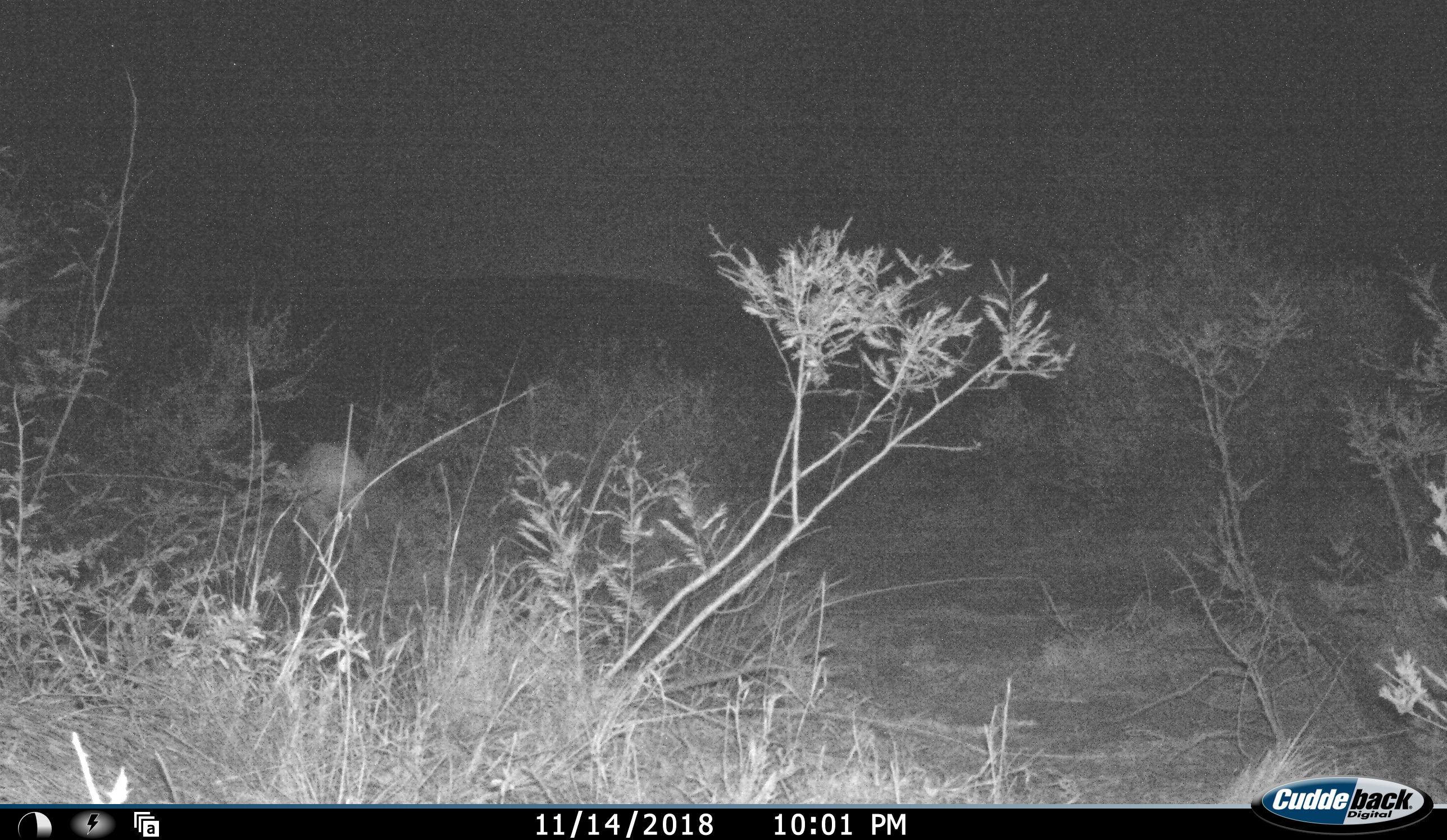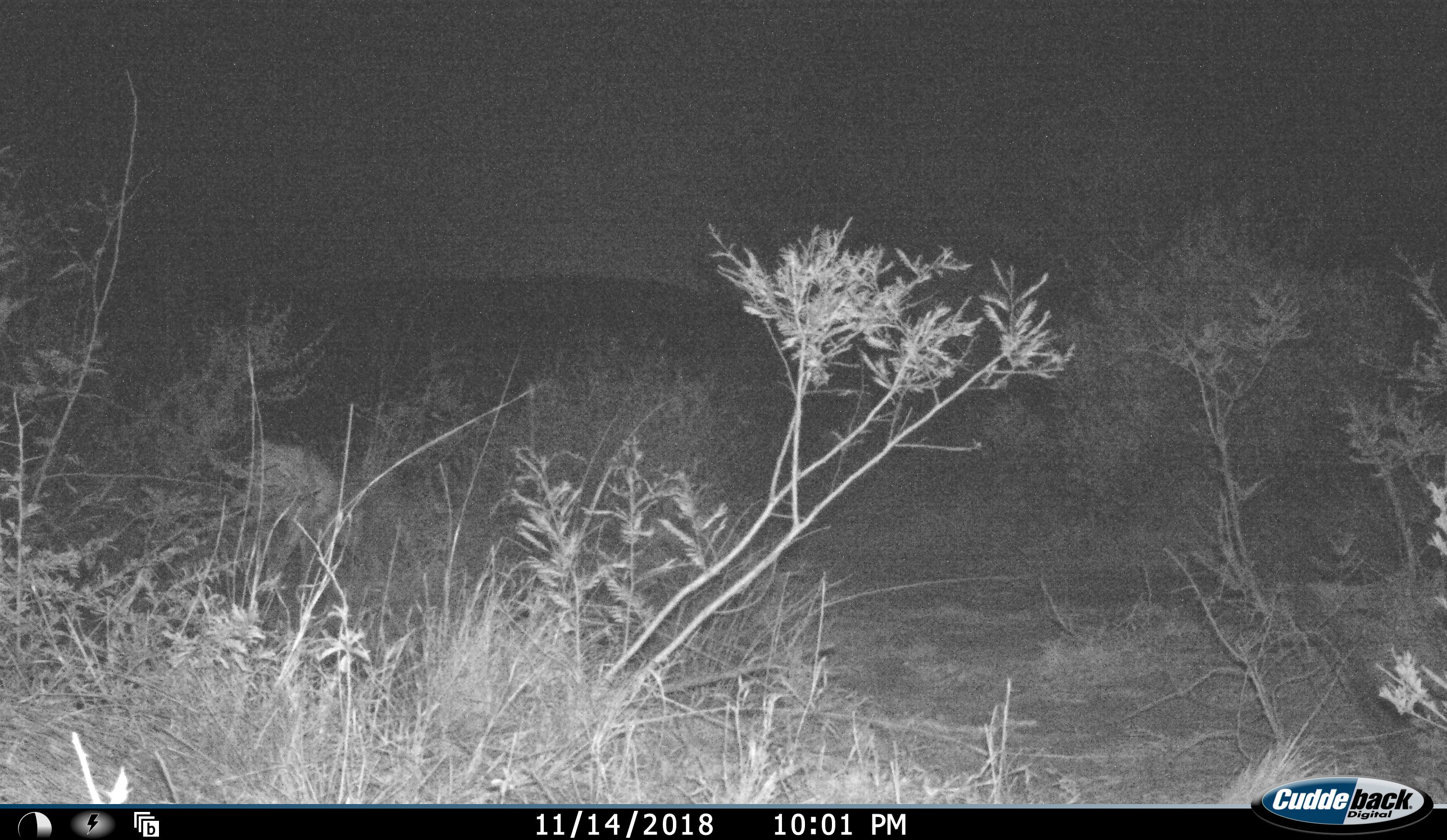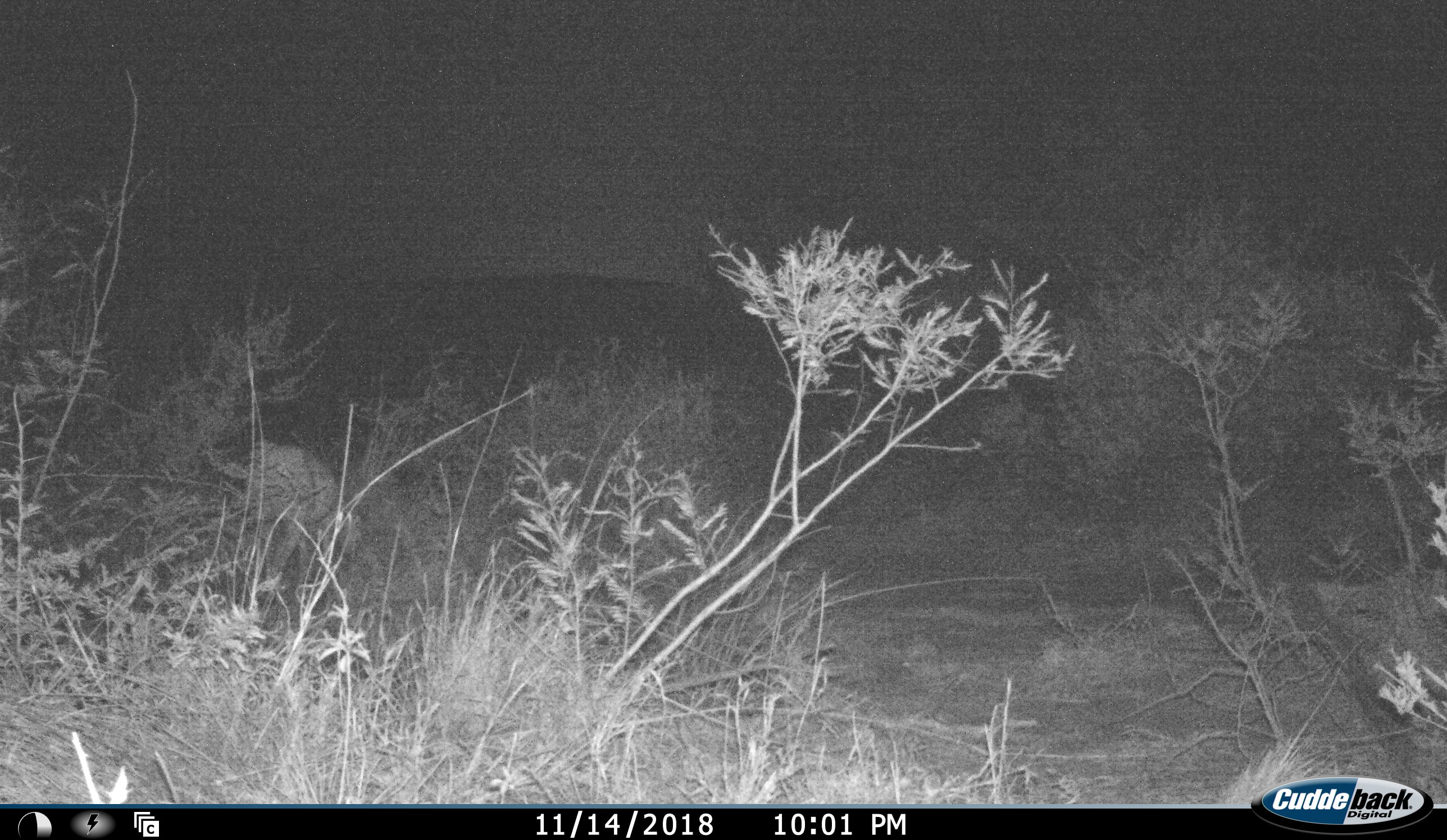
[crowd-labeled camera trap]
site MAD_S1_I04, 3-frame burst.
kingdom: Animalia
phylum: Chordata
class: Mammalia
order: Artiodactyla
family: Bovidae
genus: Aepyceros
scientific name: Aepyceros melampus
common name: impala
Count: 1.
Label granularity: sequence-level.